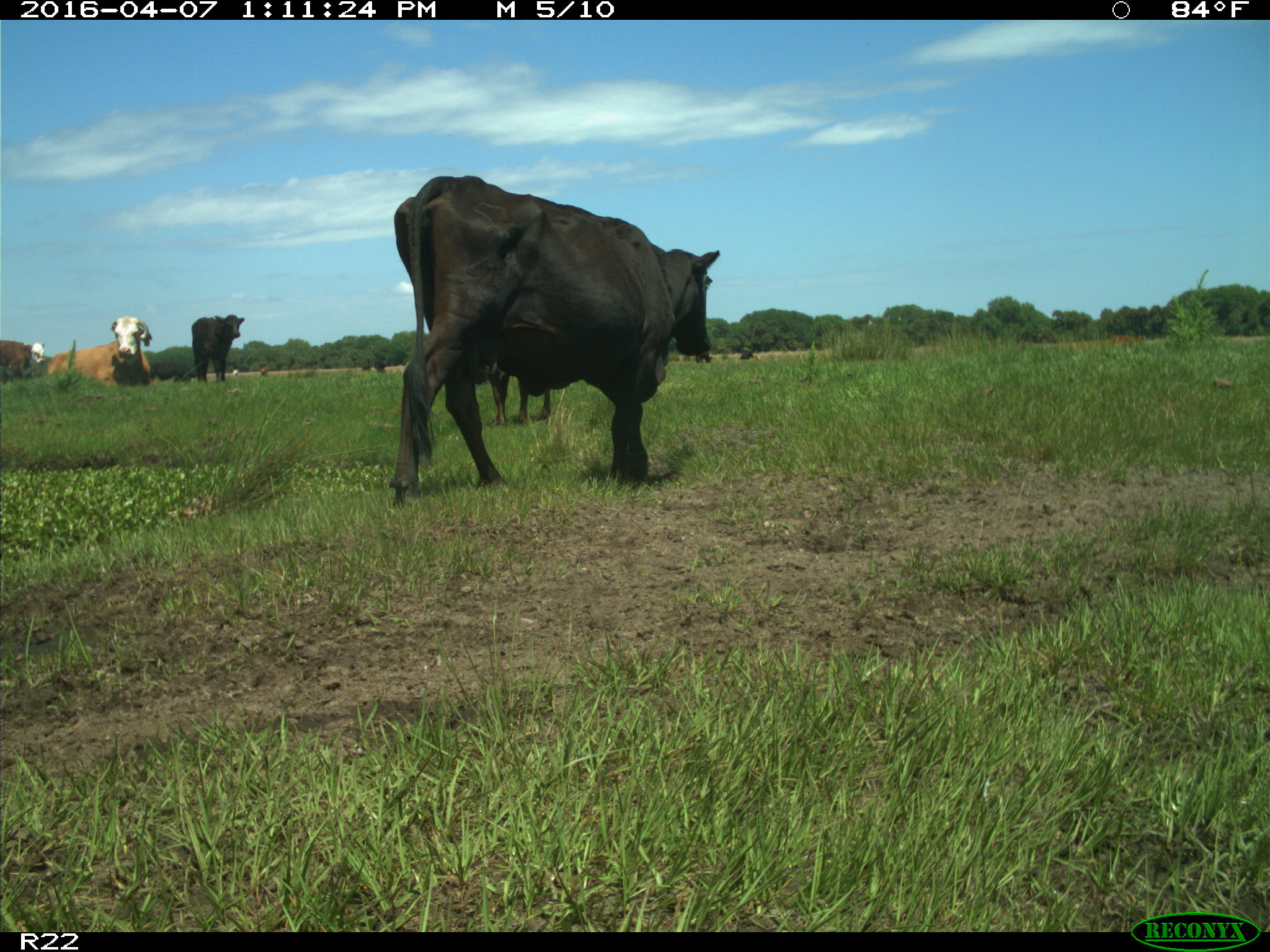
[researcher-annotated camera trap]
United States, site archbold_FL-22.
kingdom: Animalia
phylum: Chordata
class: Mammalia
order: Artiodactyla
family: Bovidae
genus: Bos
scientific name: Bos taurus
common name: domestic cow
Bos taurus (domestic cow).